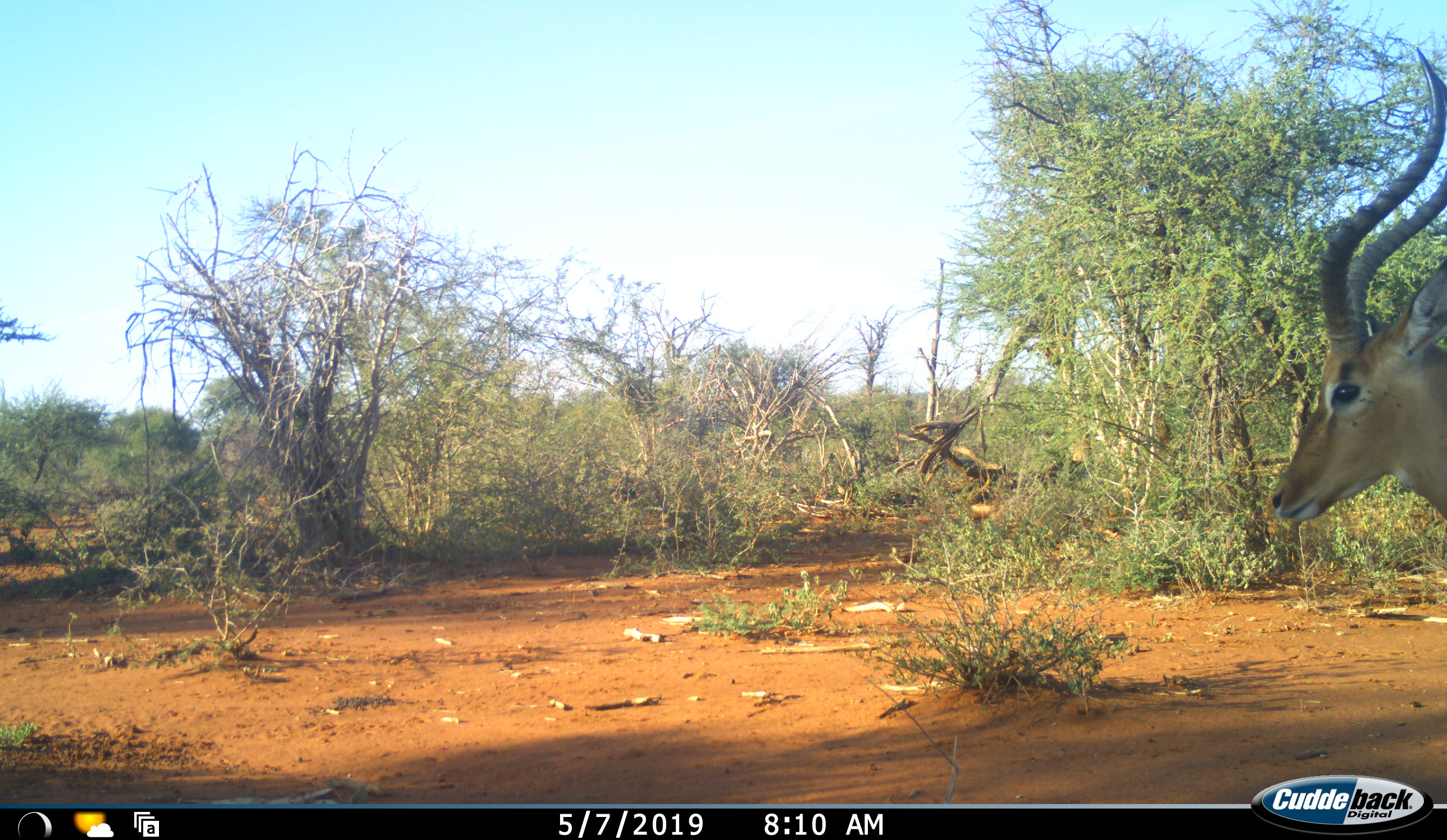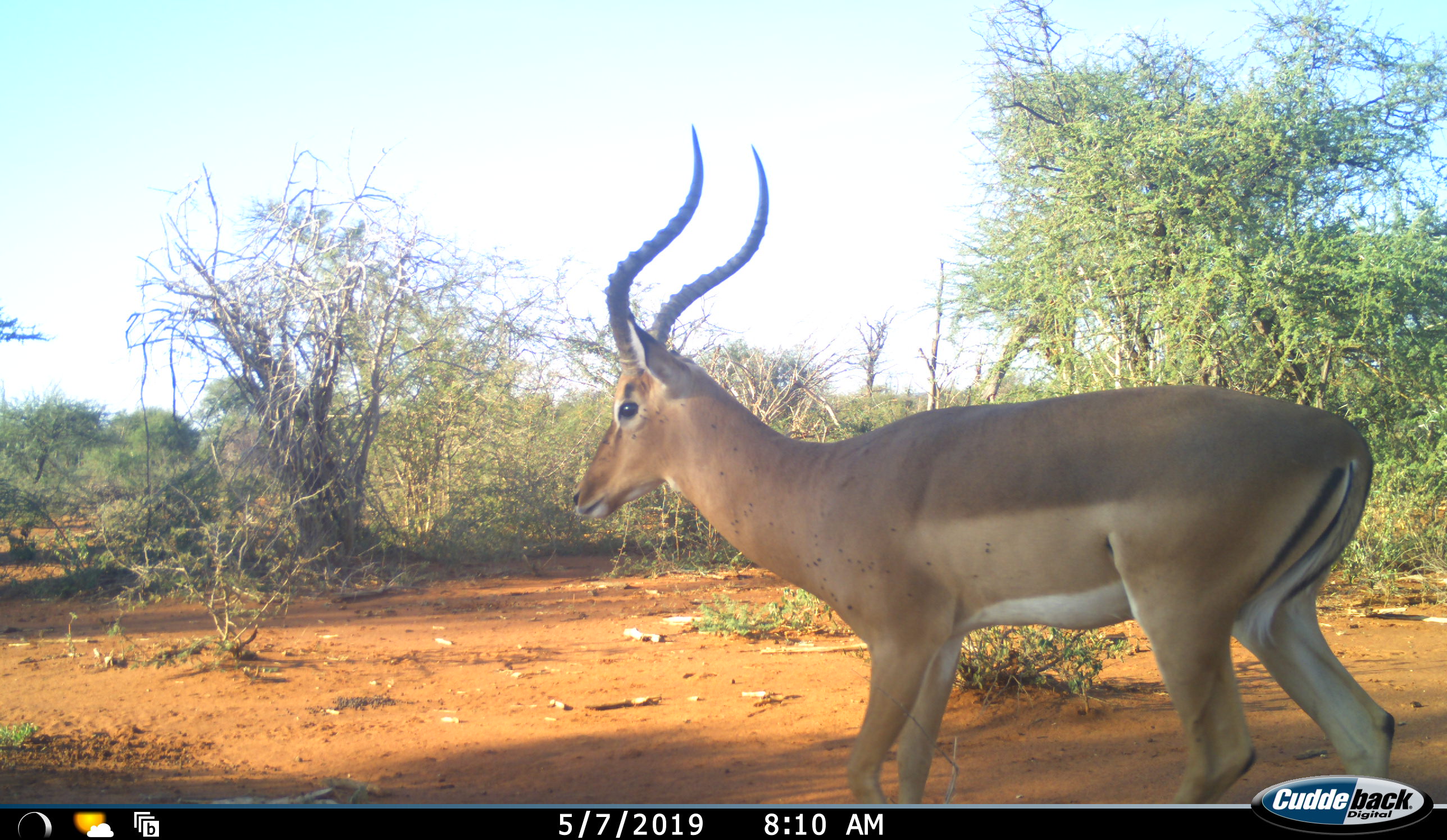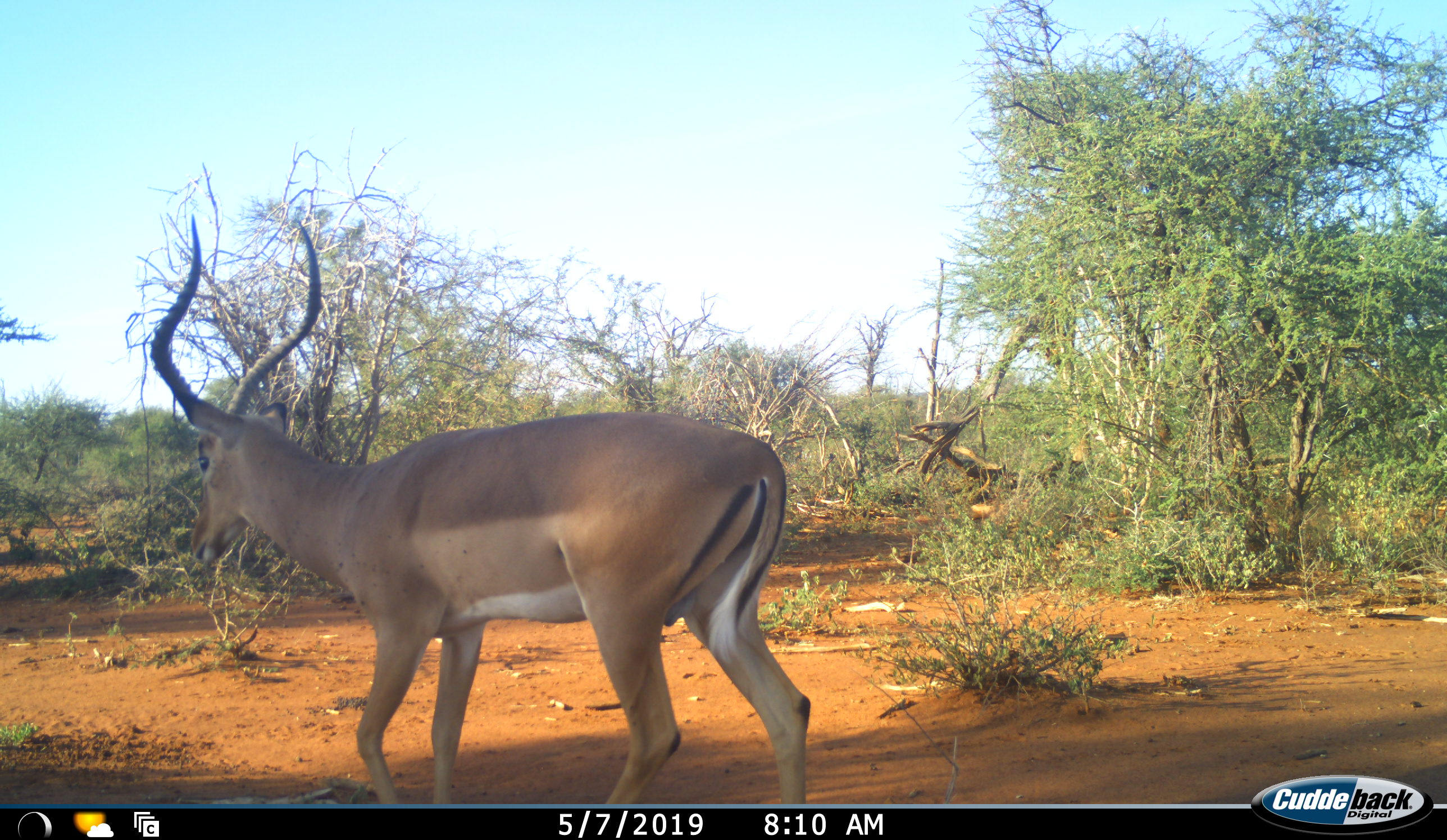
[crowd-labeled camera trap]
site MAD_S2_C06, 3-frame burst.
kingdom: Animalia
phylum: Chordata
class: Mammalia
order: Artiodactyla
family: Bovidae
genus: Aepyceros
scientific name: Aepyceros melampus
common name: impala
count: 1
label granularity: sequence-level